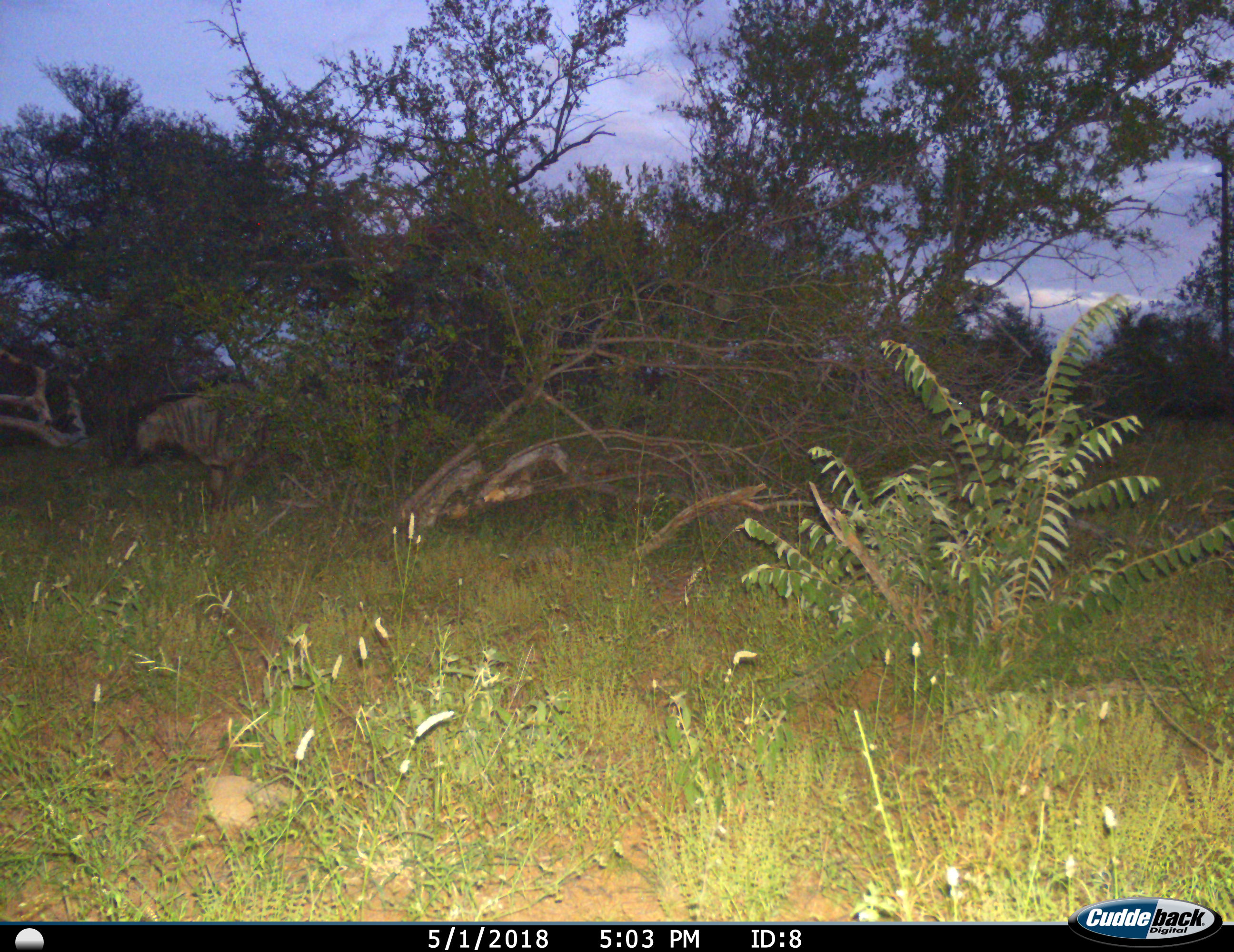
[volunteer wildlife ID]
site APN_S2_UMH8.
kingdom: Animalia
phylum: Chordata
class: Mammalia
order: Artiodactyla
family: Bovidae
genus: Connochaetes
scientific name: Connochaetes taurinus taurinus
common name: blue wildebeest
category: wildebeestblue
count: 1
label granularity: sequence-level